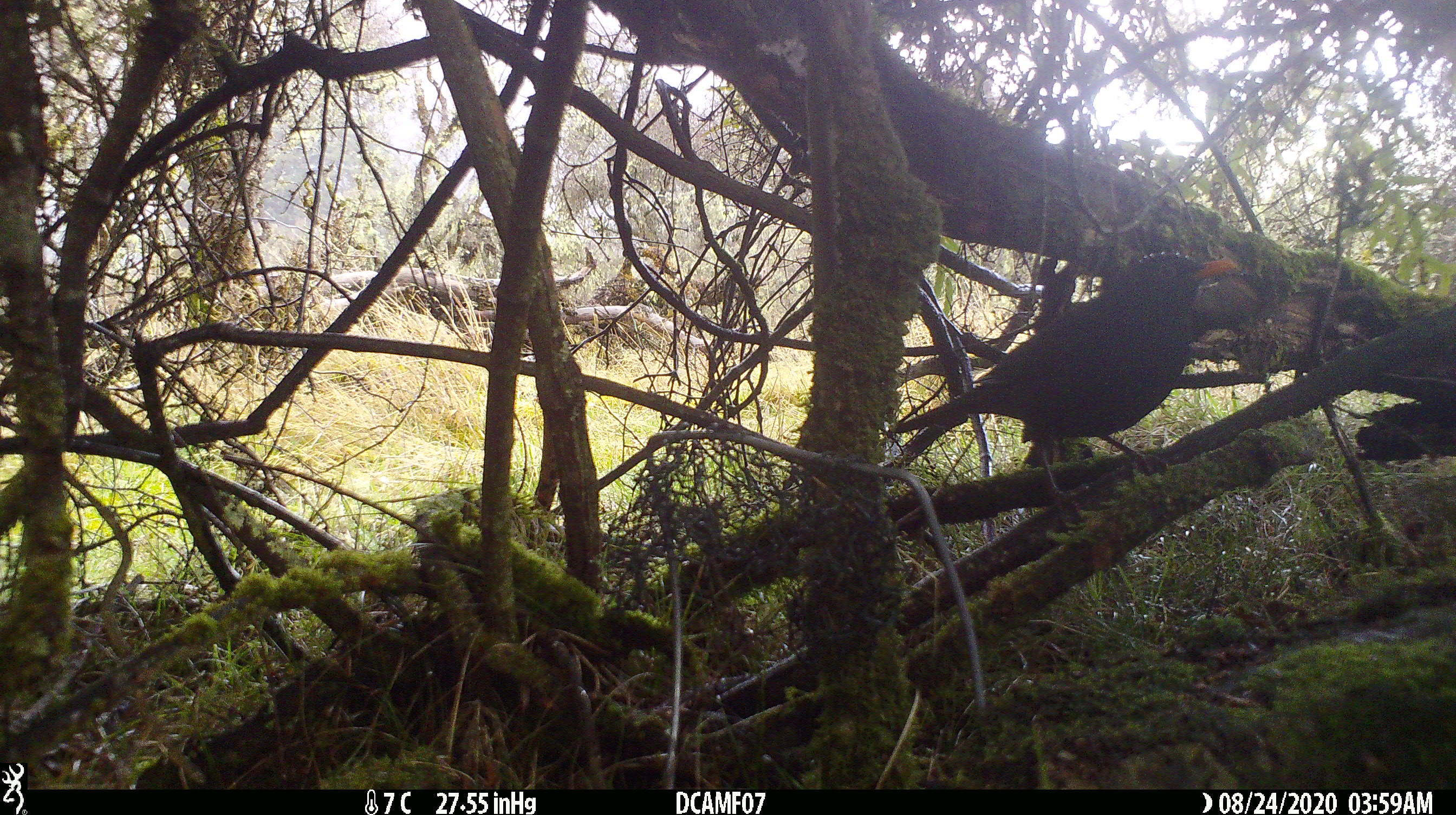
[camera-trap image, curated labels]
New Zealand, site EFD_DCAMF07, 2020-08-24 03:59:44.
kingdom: Animalia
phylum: Chordata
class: Aves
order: Passeriformes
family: Turdidae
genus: Turdus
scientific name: Turdus merula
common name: eurasian blackbird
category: blackbird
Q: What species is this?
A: Blackbird (eurasian blackbird) (Turdus merula).